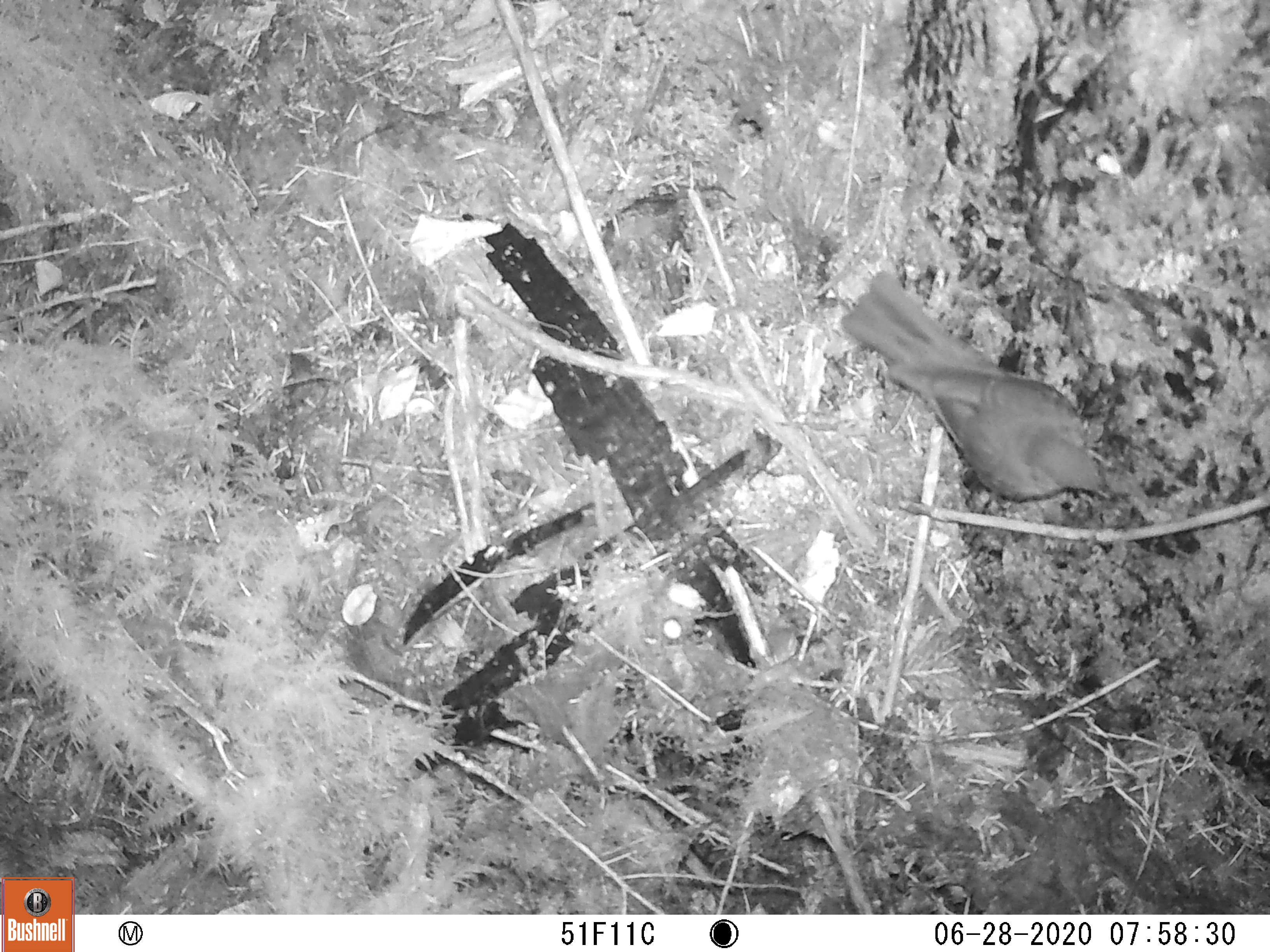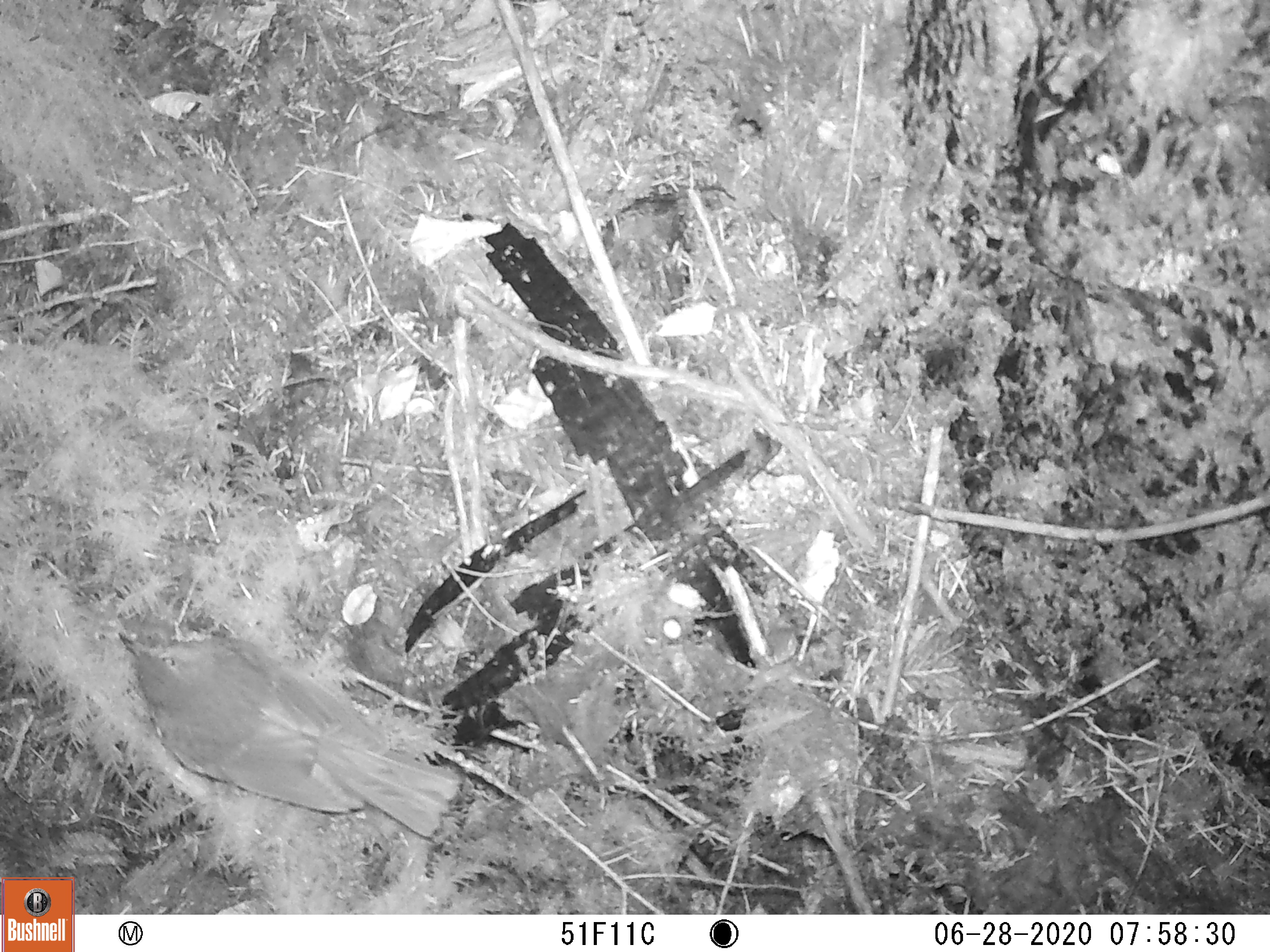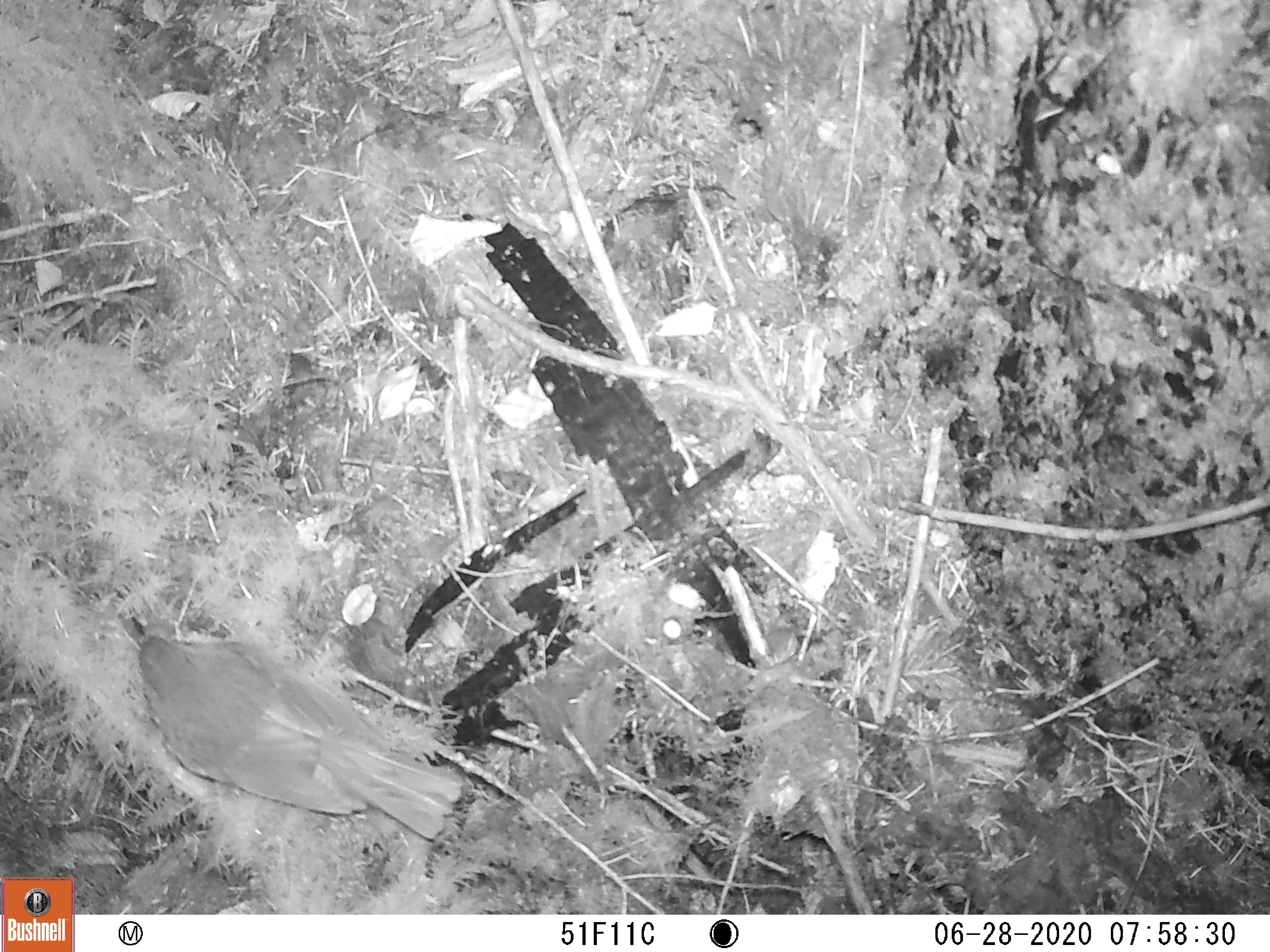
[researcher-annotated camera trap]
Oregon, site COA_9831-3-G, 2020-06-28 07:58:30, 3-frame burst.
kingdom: Animalia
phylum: Chordata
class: Aves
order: Passeriformes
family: Turdidae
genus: Catharus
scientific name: Catharus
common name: brown thrushes and nightingale-thrushes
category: catharus species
Catharus species (brown thrushes and nightingale-thrushes) (Catharus).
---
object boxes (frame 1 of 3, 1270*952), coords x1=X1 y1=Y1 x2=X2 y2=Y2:
catharus species: x1=828 y1=247 x2=1120 y2=544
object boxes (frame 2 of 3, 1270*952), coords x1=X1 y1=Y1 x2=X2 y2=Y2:
catharus species: x1=94 y1=581 x2=488 y2=850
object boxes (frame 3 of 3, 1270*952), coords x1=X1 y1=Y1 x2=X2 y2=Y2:
catharus species: x1=98 y1=578 x2=480 y2=871